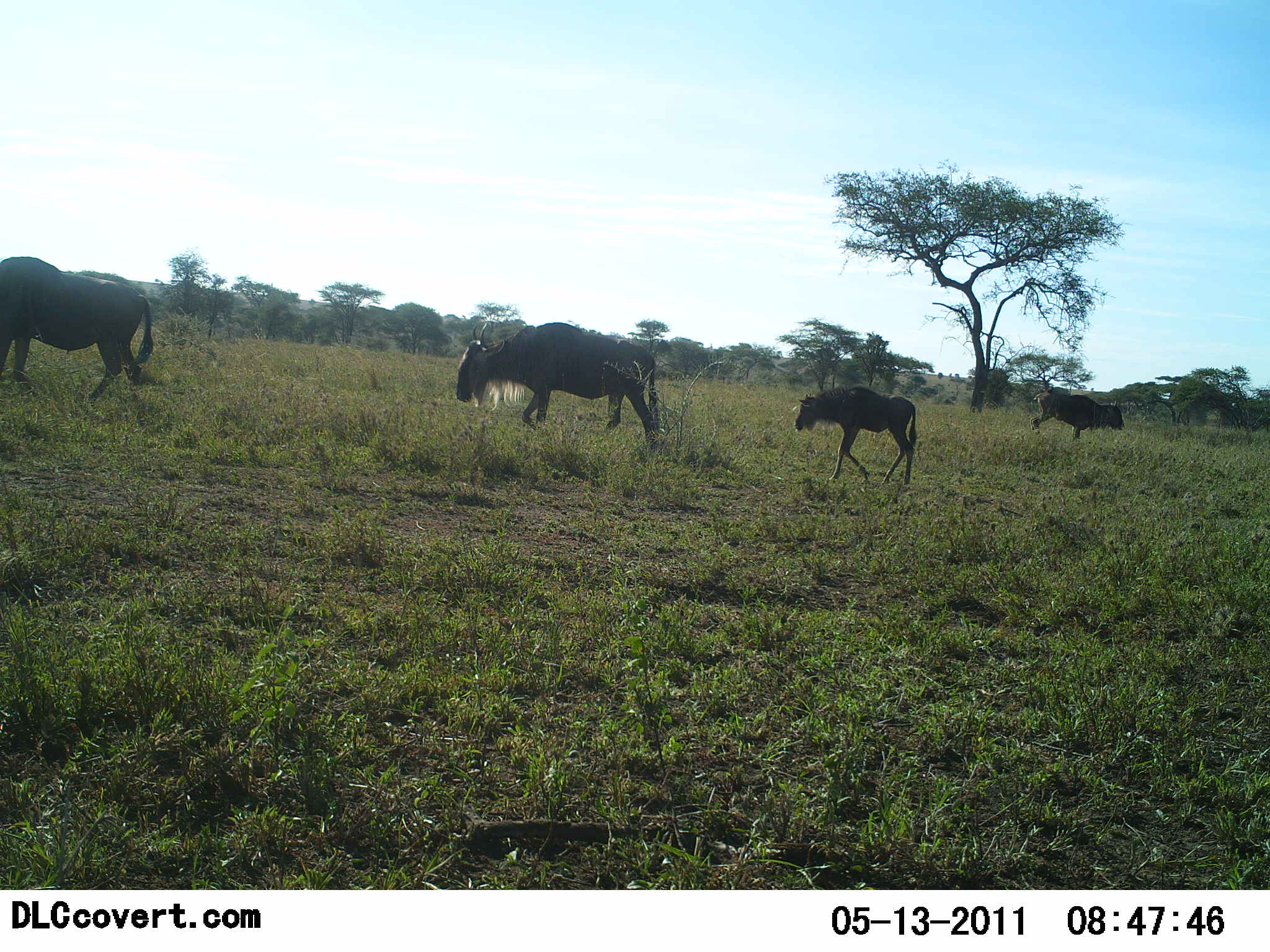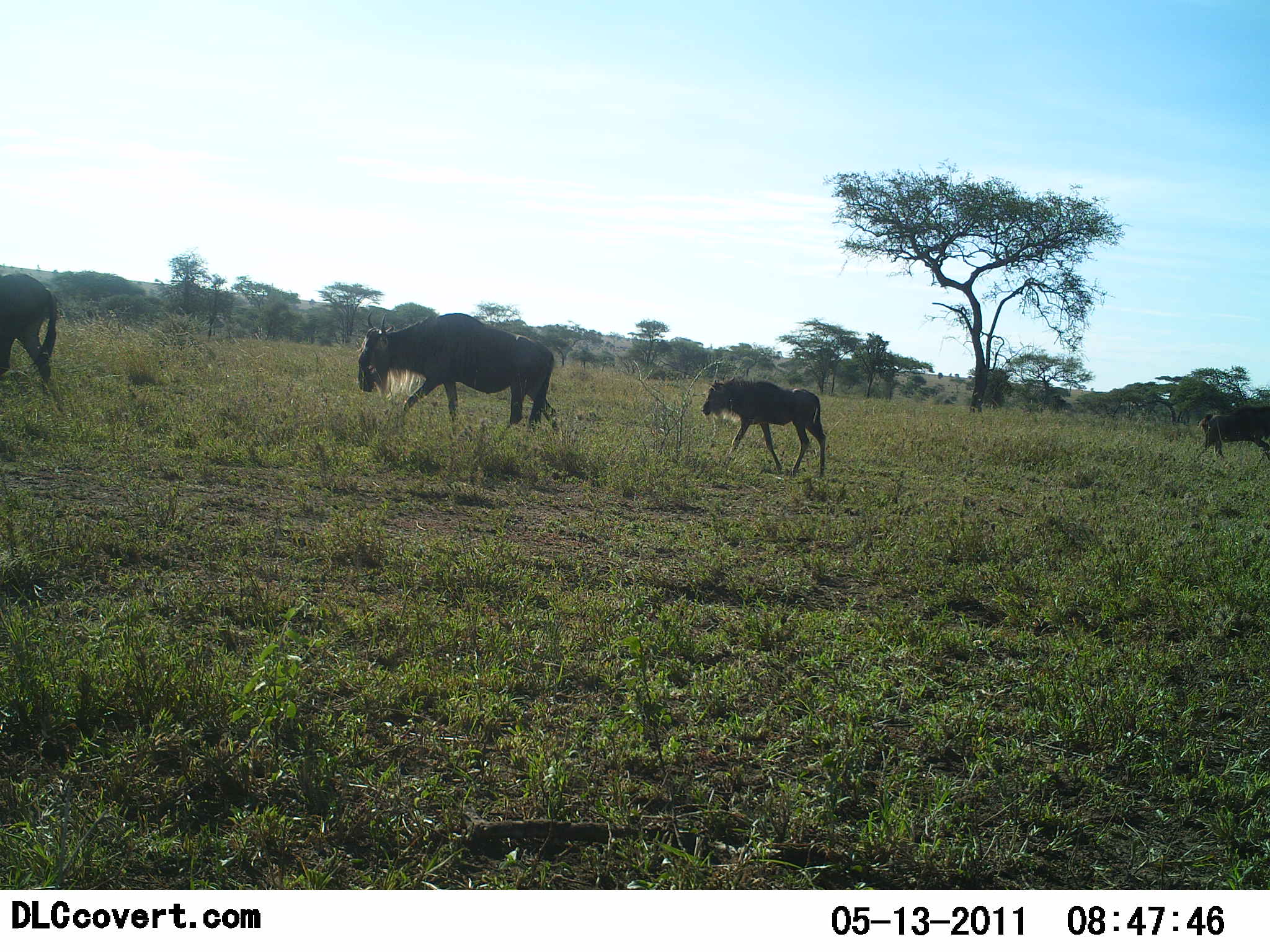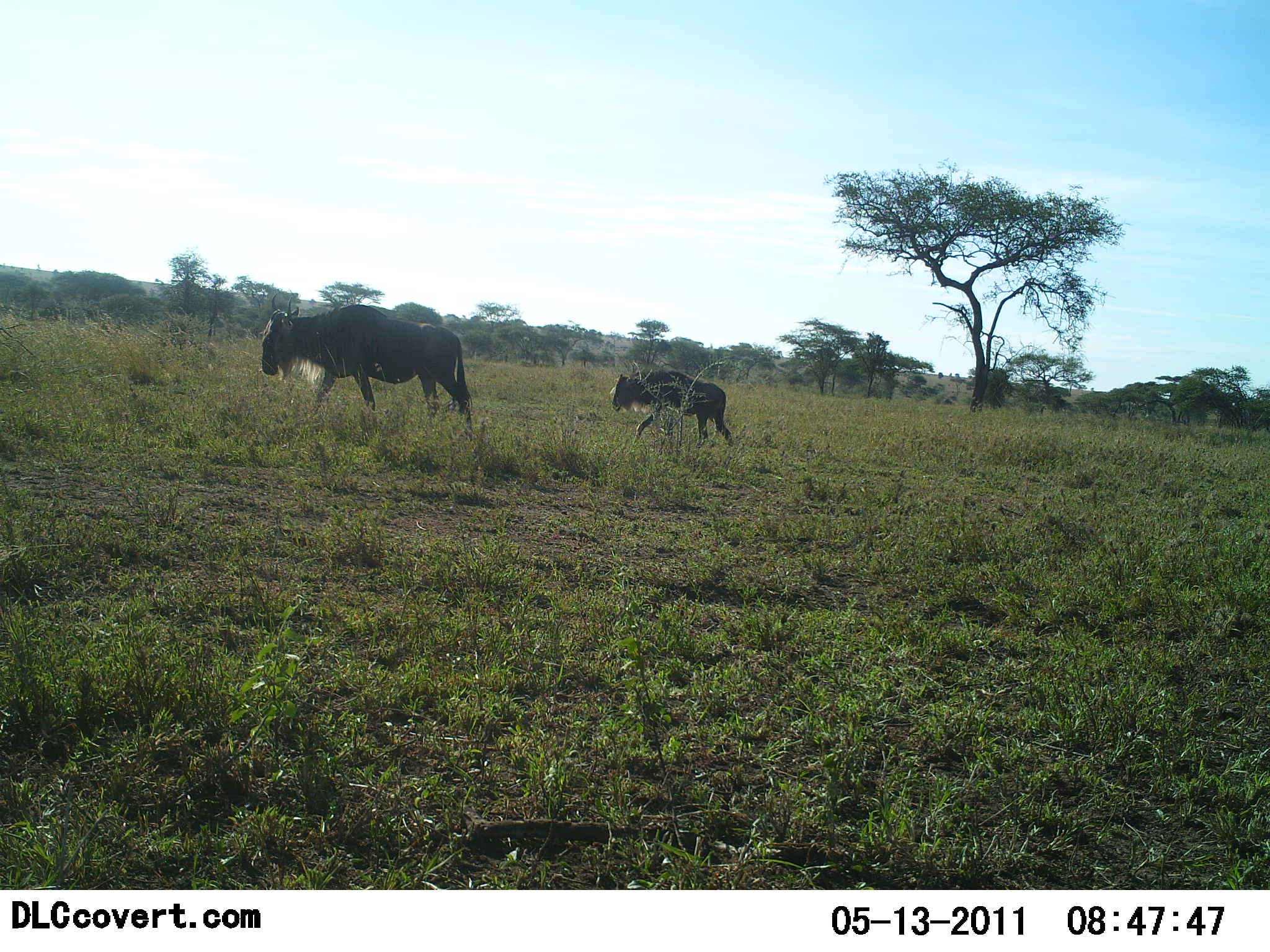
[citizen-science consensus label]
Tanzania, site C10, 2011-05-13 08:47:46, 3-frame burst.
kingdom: Animalia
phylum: Chordata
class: Mammalia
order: Artiodactyla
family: Bovidae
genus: Connochaetes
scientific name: Connochaetes taurinus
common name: blue wildebeest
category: wildebeest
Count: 4.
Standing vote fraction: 0%.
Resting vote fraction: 0%.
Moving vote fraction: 100%.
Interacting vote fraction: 0%.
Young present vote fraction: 67%.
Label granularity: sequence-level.